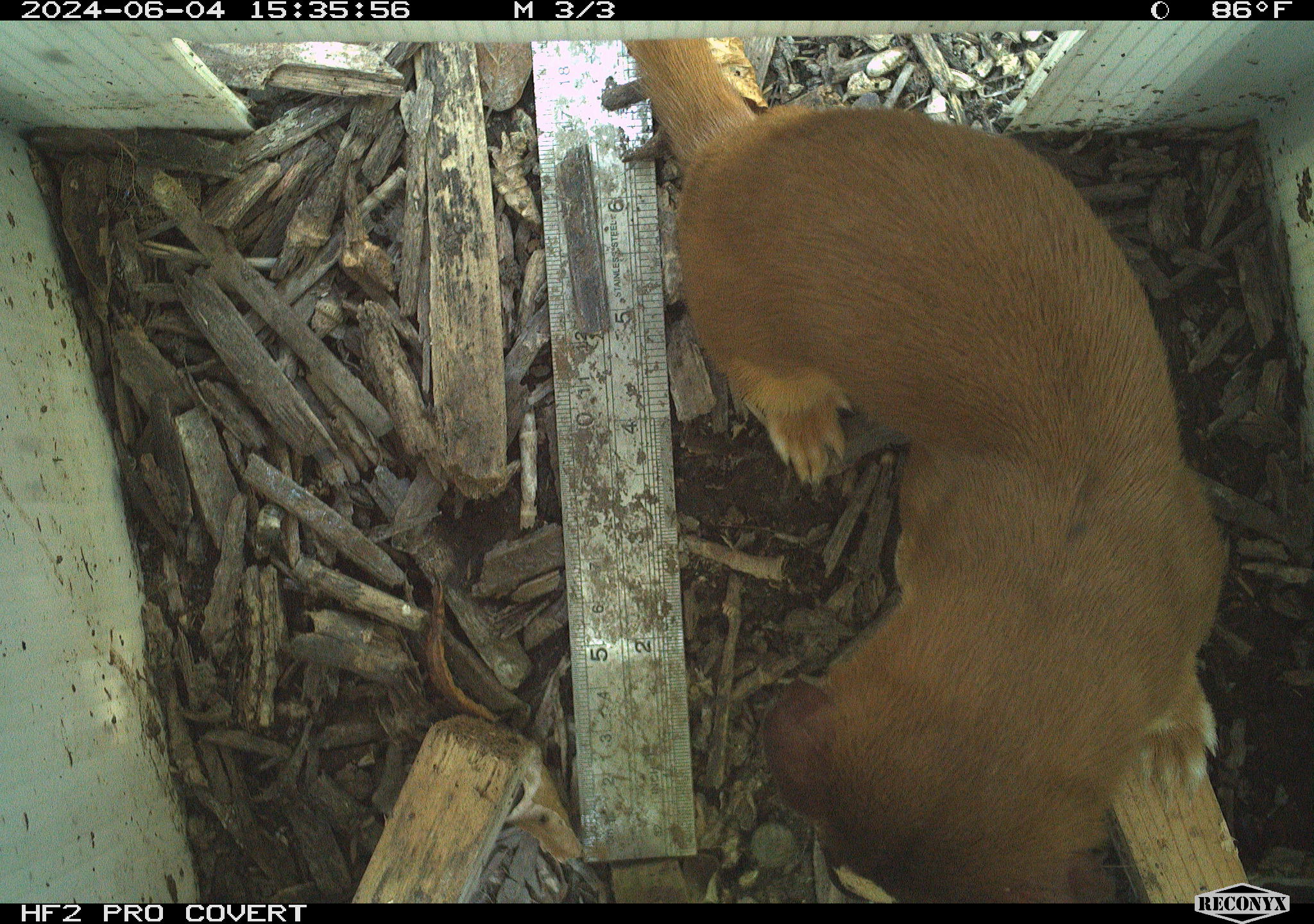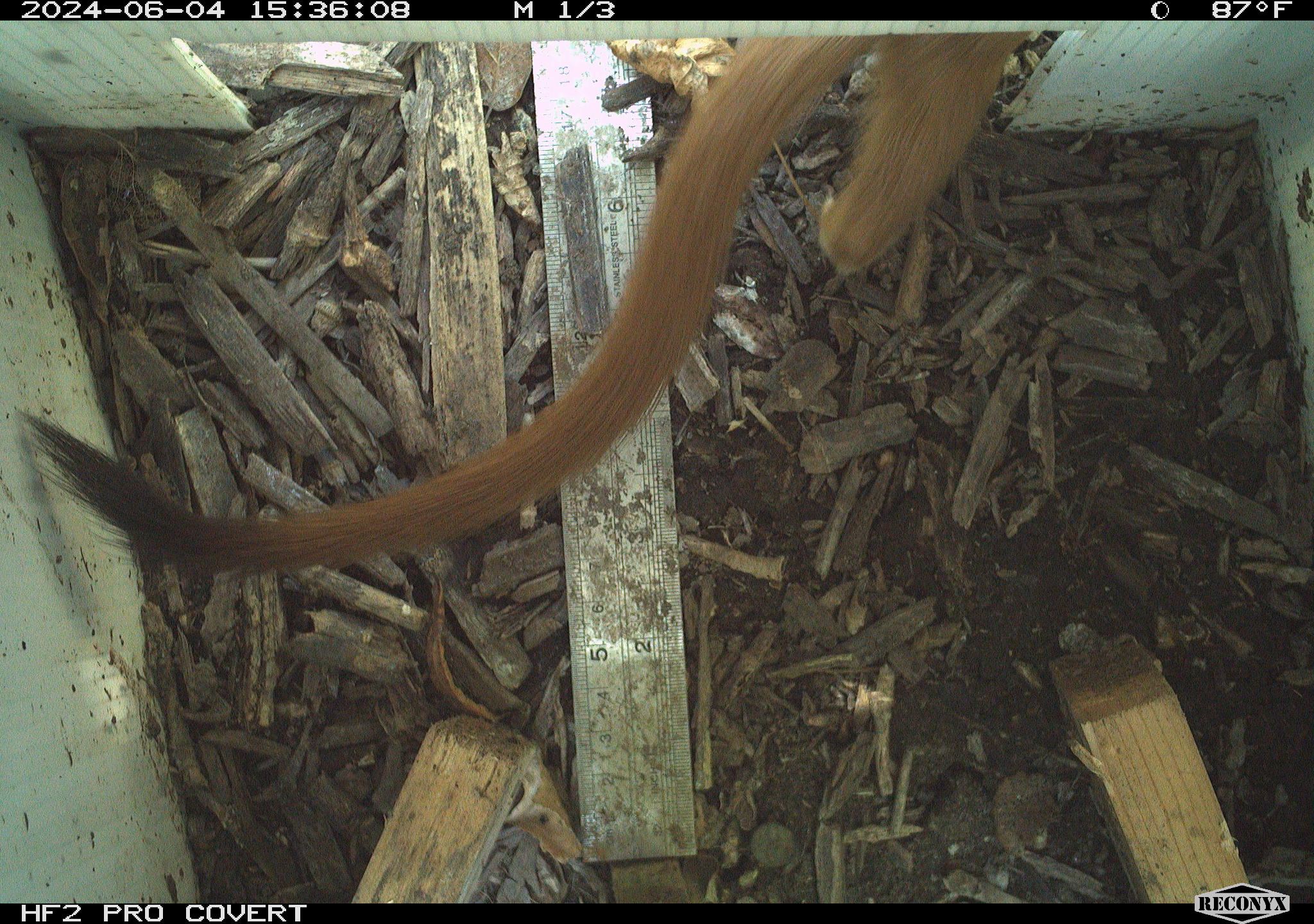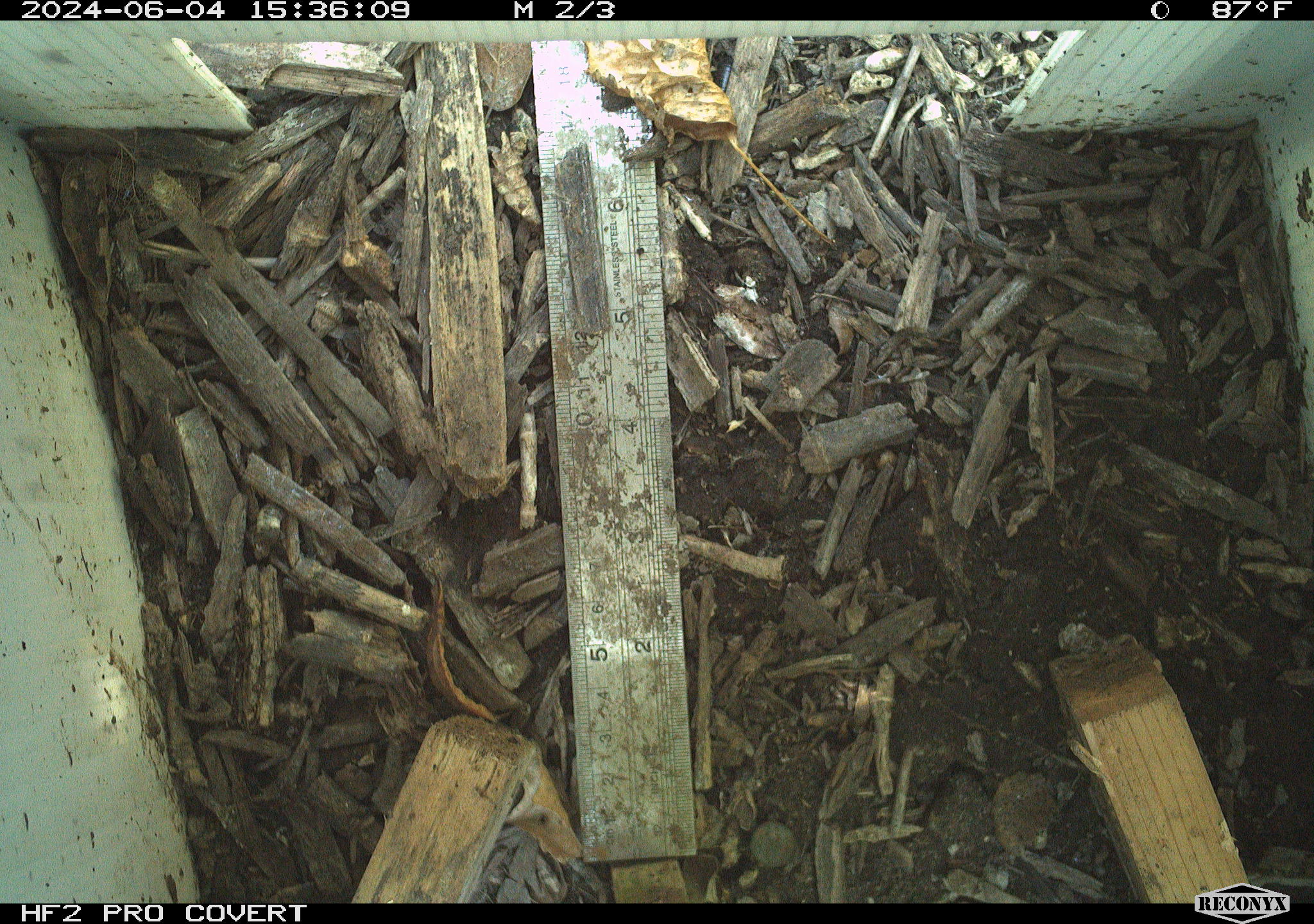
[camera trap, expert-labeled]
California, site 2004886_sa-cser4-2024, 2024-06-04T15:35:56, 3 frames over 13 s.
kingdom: Animalia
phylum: Chordata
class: Mammalia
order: Carnivora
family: Mustelidae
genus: Neogale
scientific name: Neogale frenata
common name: long-tailed weasel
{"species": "long-tailed weasel (Neogale frenata)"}